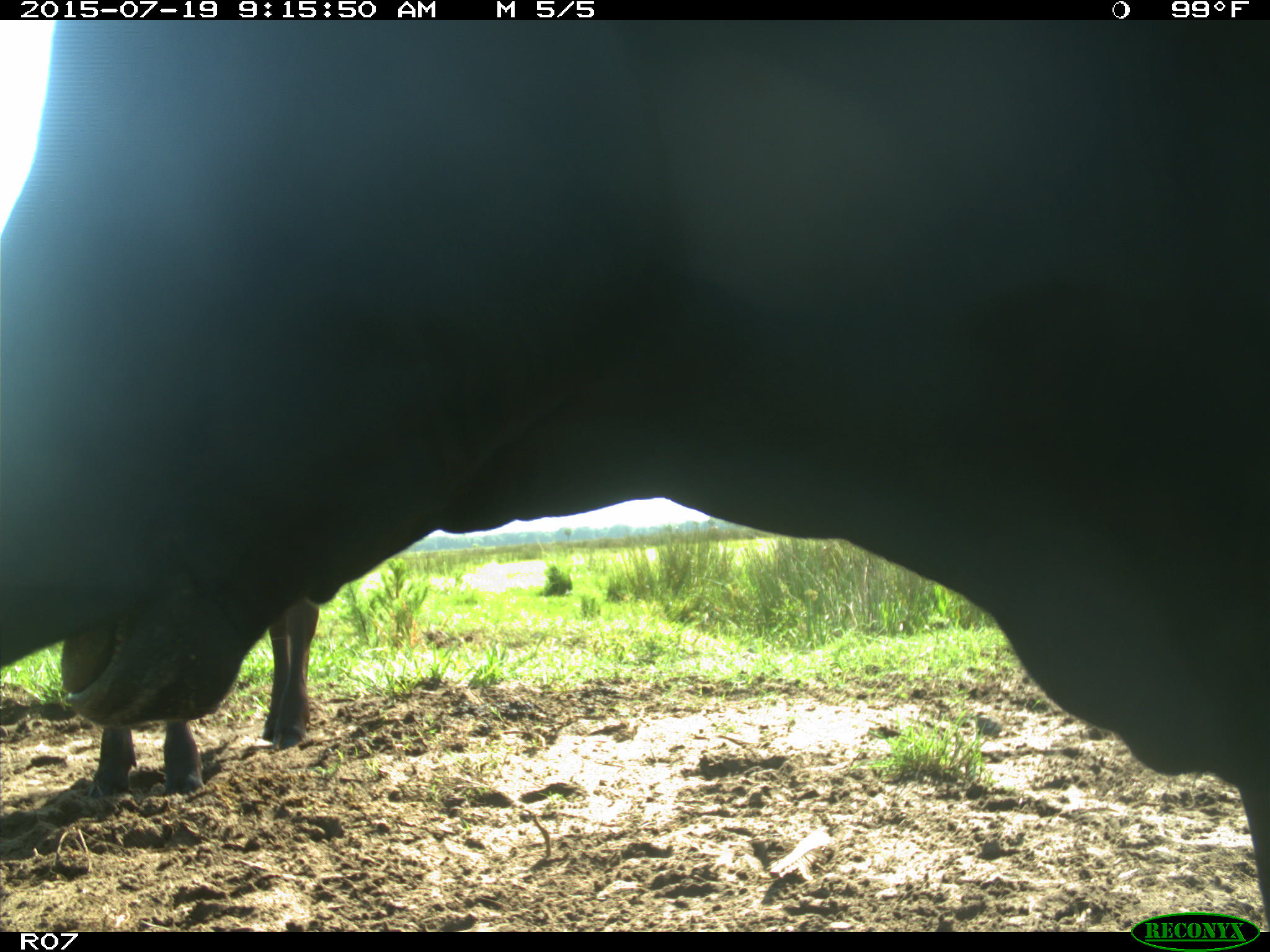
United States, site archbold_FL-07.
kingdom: Animalia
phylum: Chordata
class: Mammalia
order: Artiodactyla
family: Bovidae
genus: Bos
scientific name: Bos taurus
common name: domestic cow